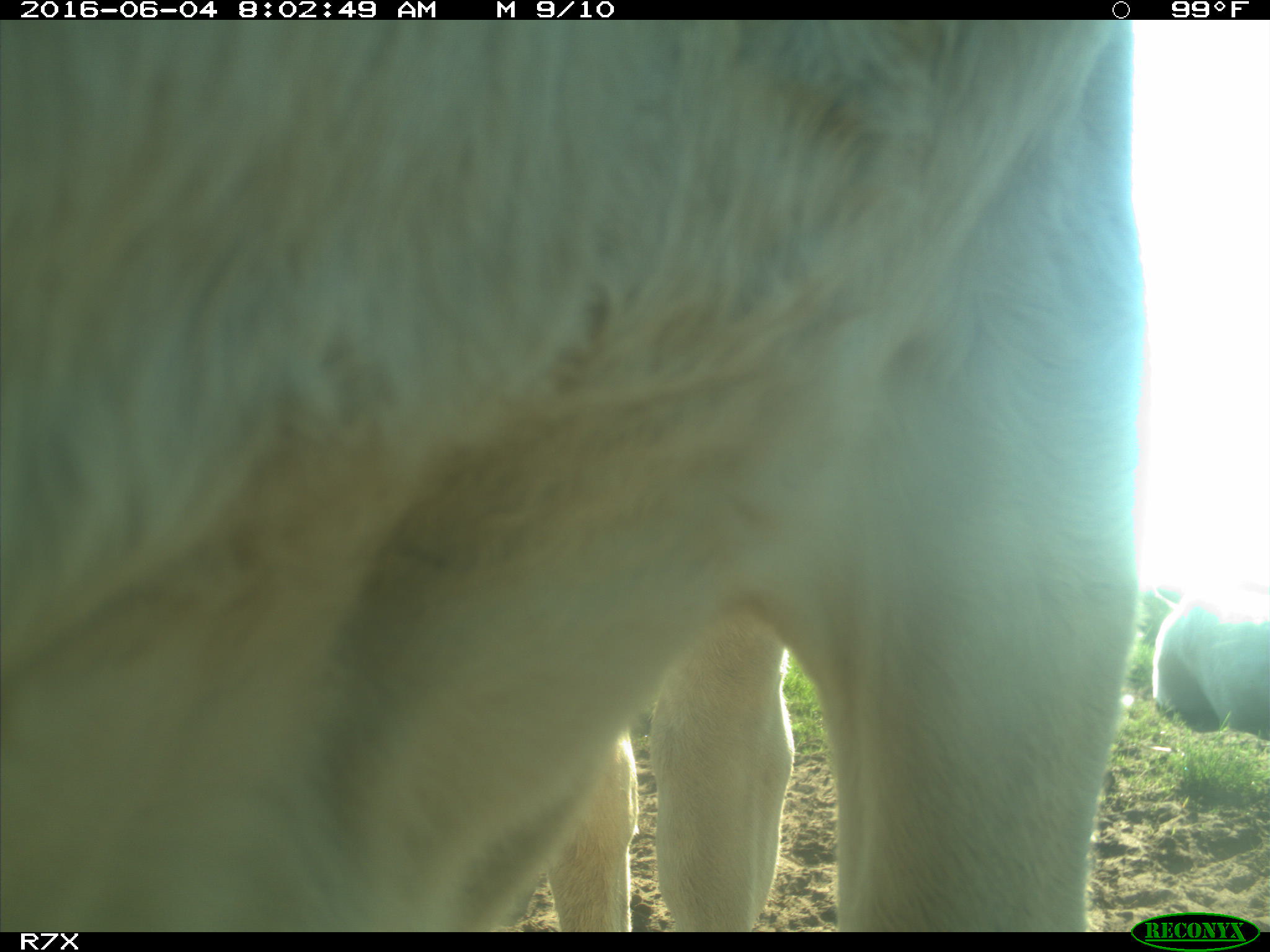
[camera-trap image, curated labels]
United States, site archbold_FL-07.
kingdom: Animalia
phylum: Chordata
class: Mammalia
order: Artiodactyla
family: Bovidae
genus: Bos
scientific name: Bos taurus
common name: domestic cow